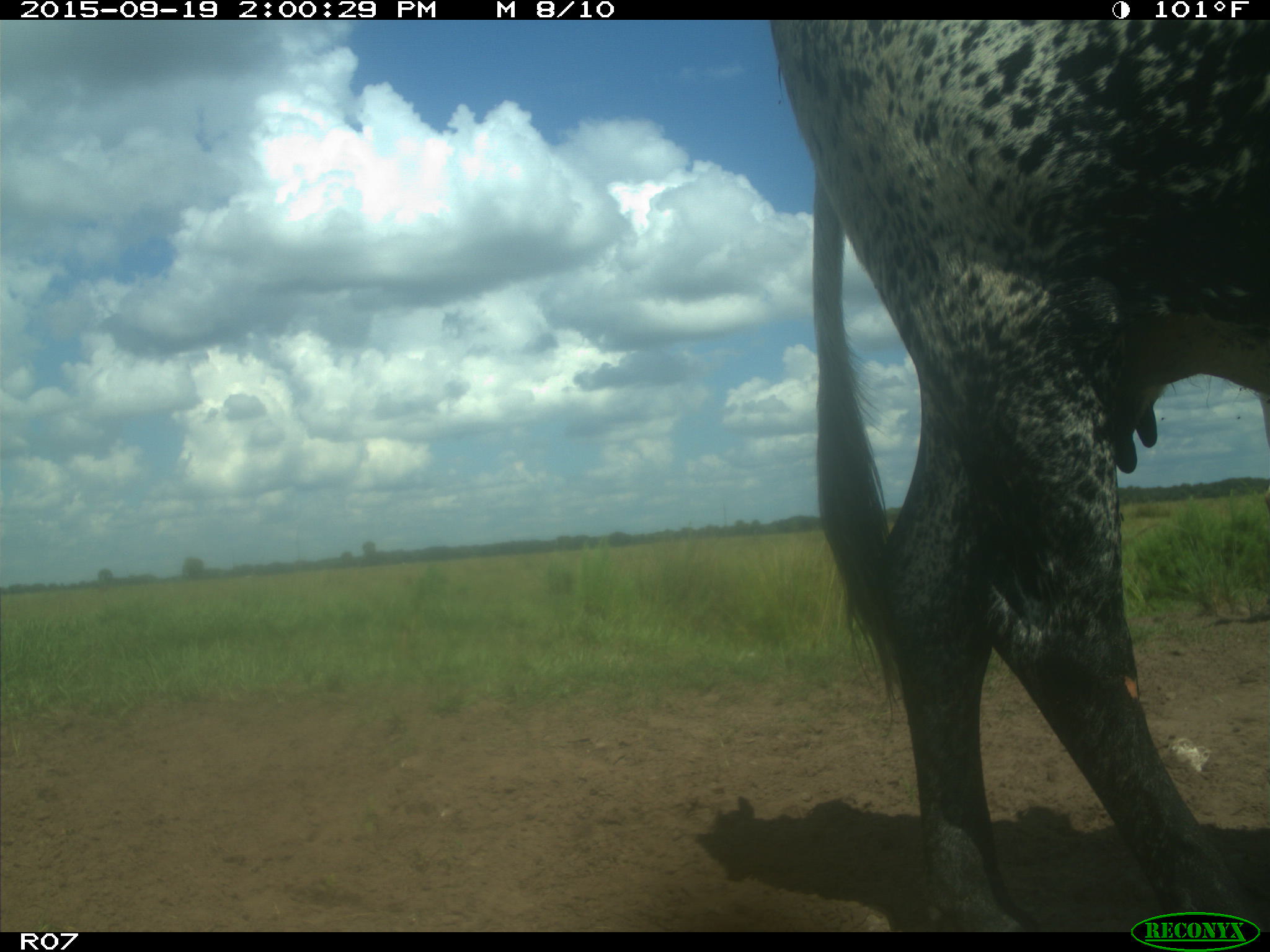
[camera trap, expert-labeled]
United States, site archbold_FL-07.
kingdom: Animalia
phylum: Chordata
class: Mammalia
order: Artiodactyla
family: Bovidae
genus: Bos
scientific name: Bos taurus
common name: domestic cow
Bos taurus (domestic cow).